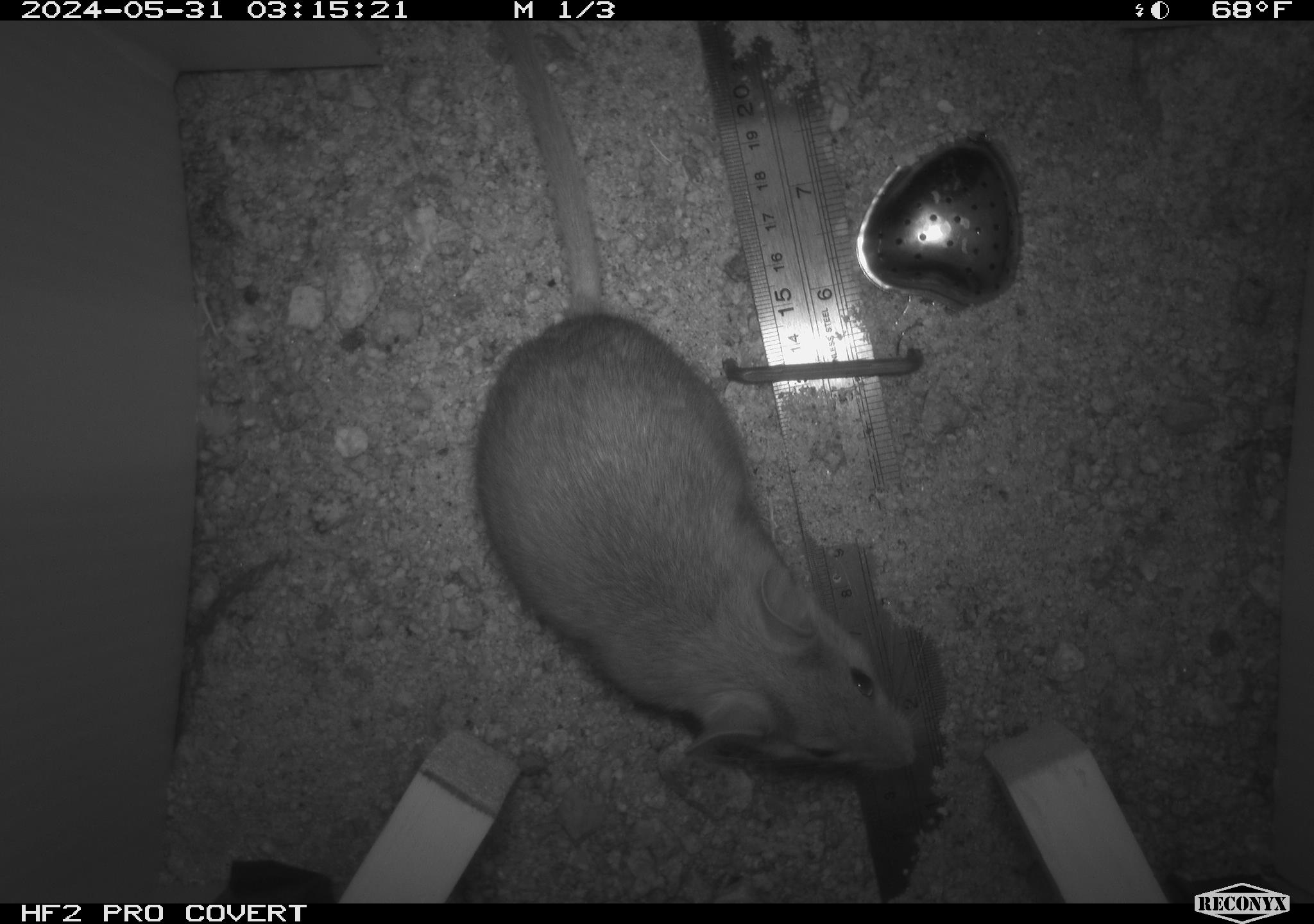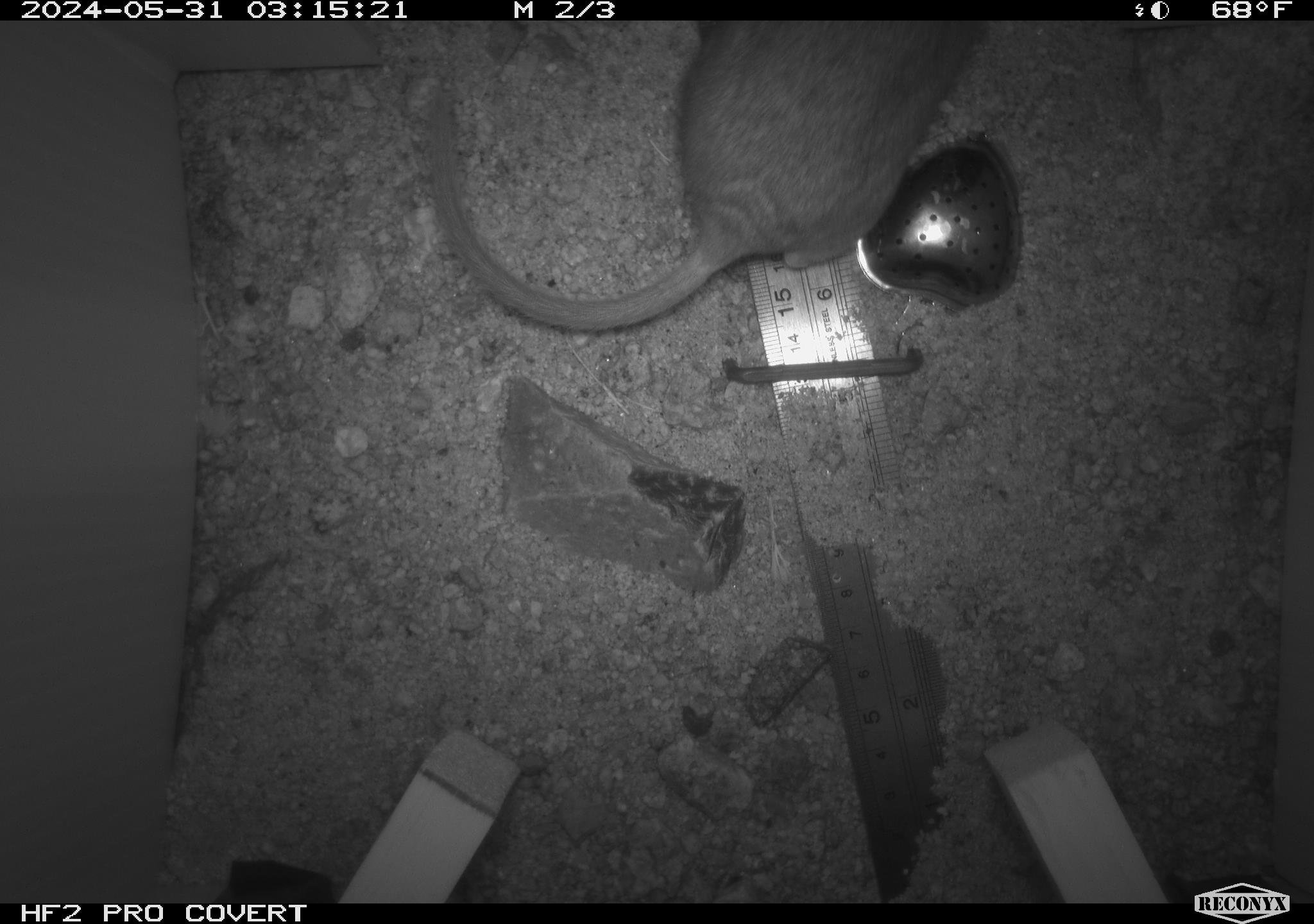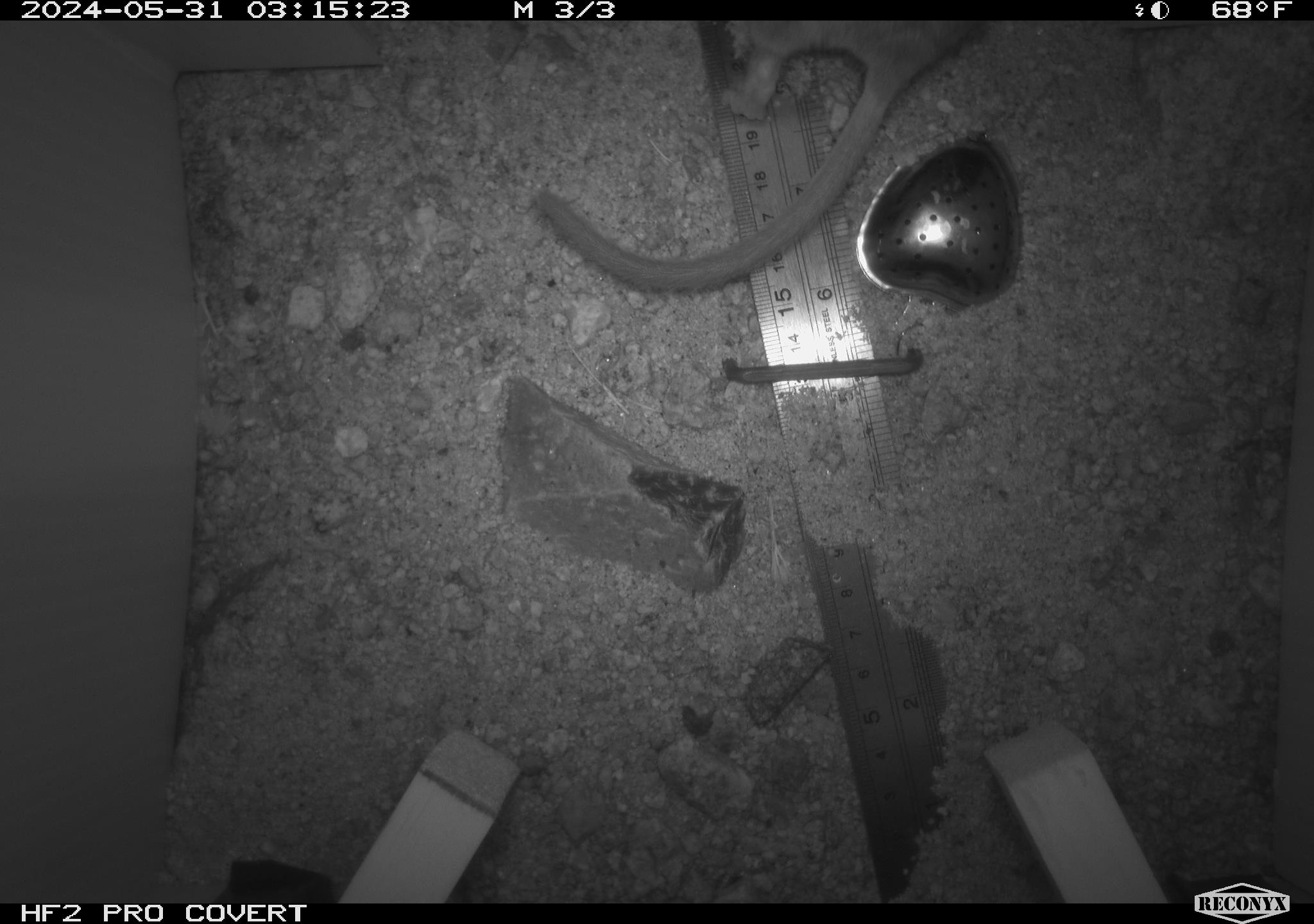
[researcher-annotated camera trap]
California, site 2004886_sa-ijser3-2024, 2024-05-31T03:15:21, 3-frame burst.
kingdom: Animalia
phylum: Chordata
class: Mammalia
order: Rodentia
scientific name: Rodentia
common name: woodrat or rat or mouse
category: woodrat or rat or mouse species